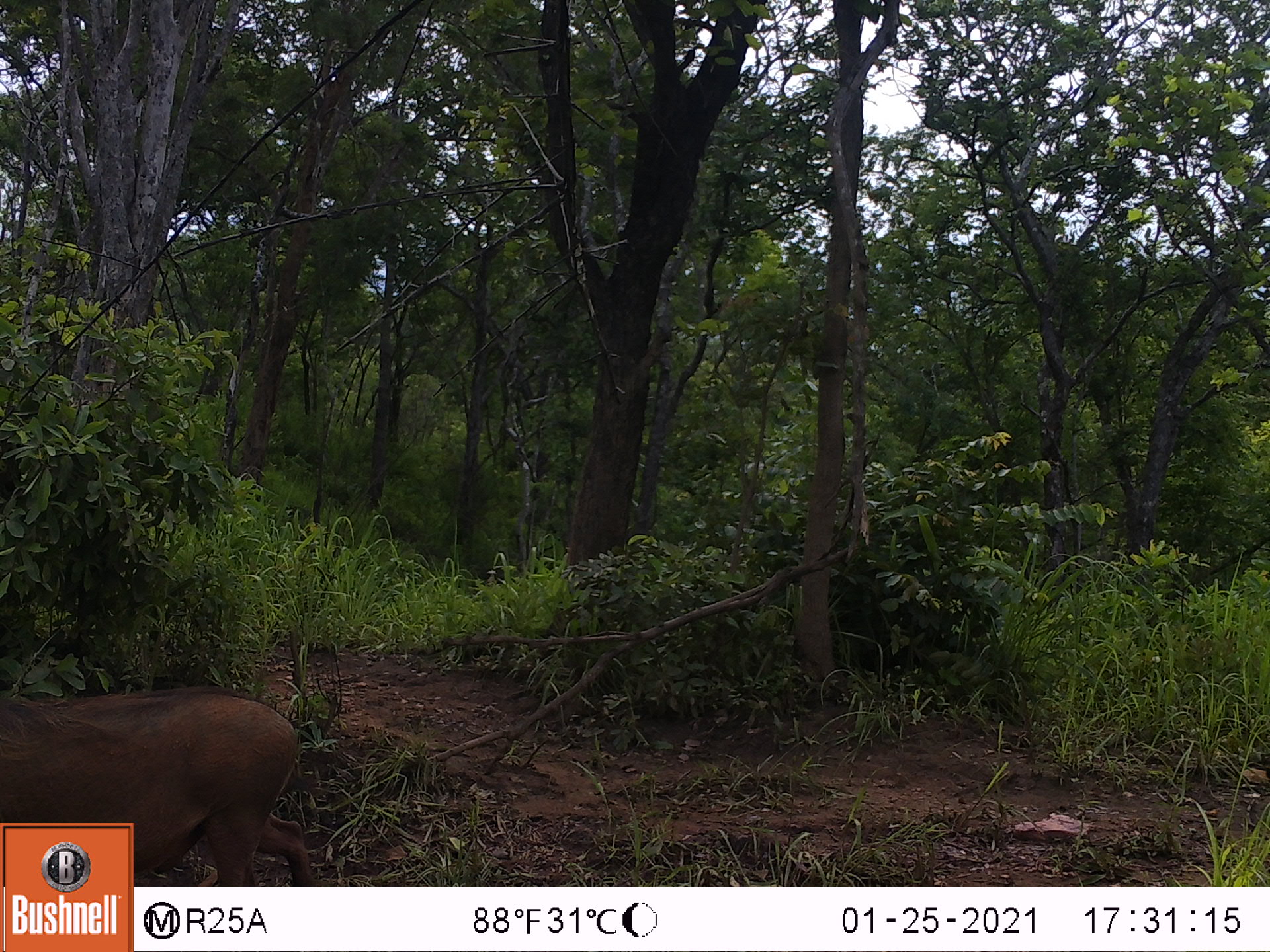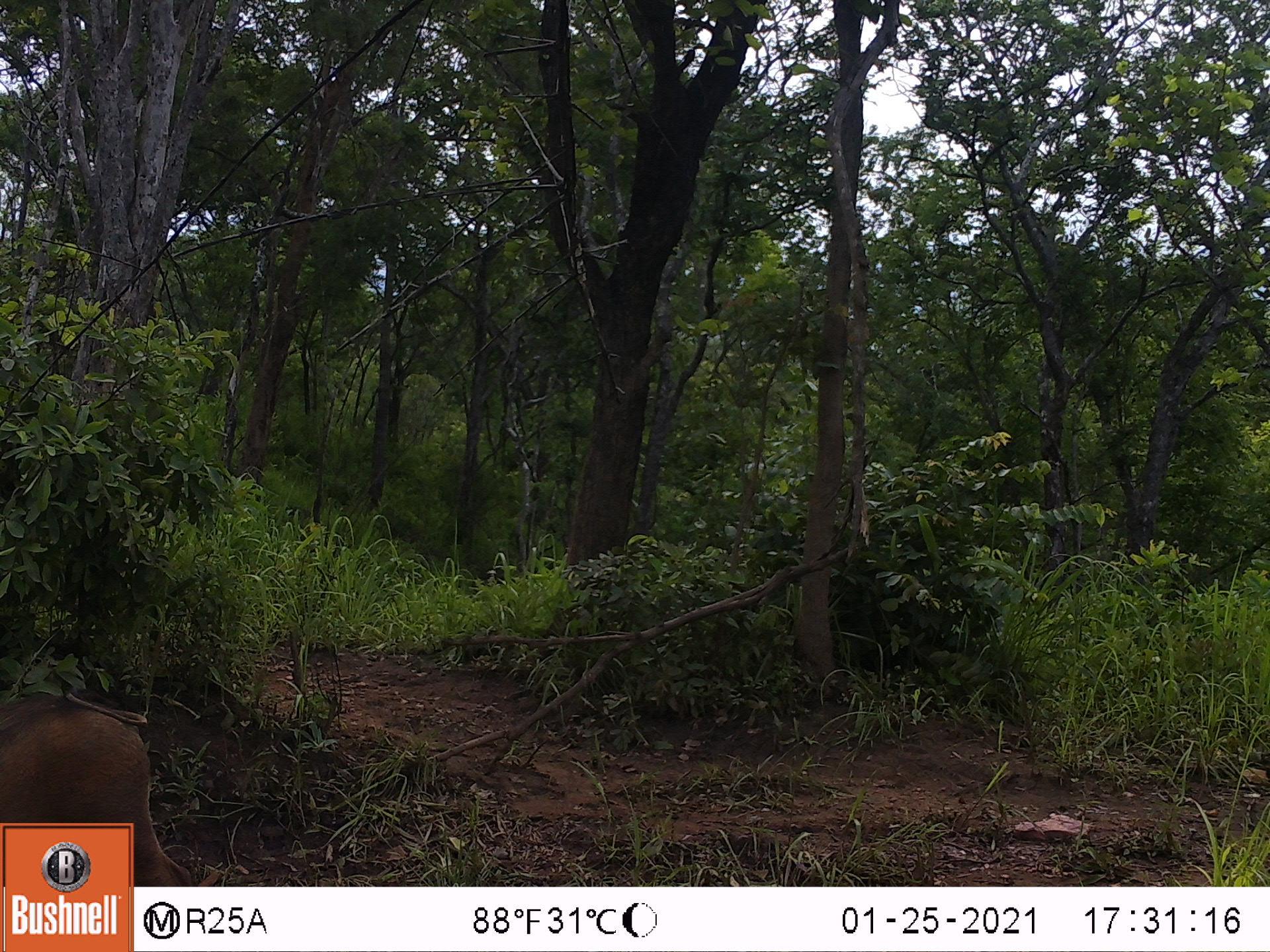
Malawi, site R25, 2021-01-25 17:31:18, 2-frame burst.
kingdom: Animalia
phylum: Chordata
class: Mammalia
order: Artiodactyla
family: Suidae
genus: Phacochoerus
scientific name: Phacochoerus africanus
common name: common warthog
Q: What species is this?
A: Common warthog (Phacochoerus africanus).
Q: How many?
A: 1.